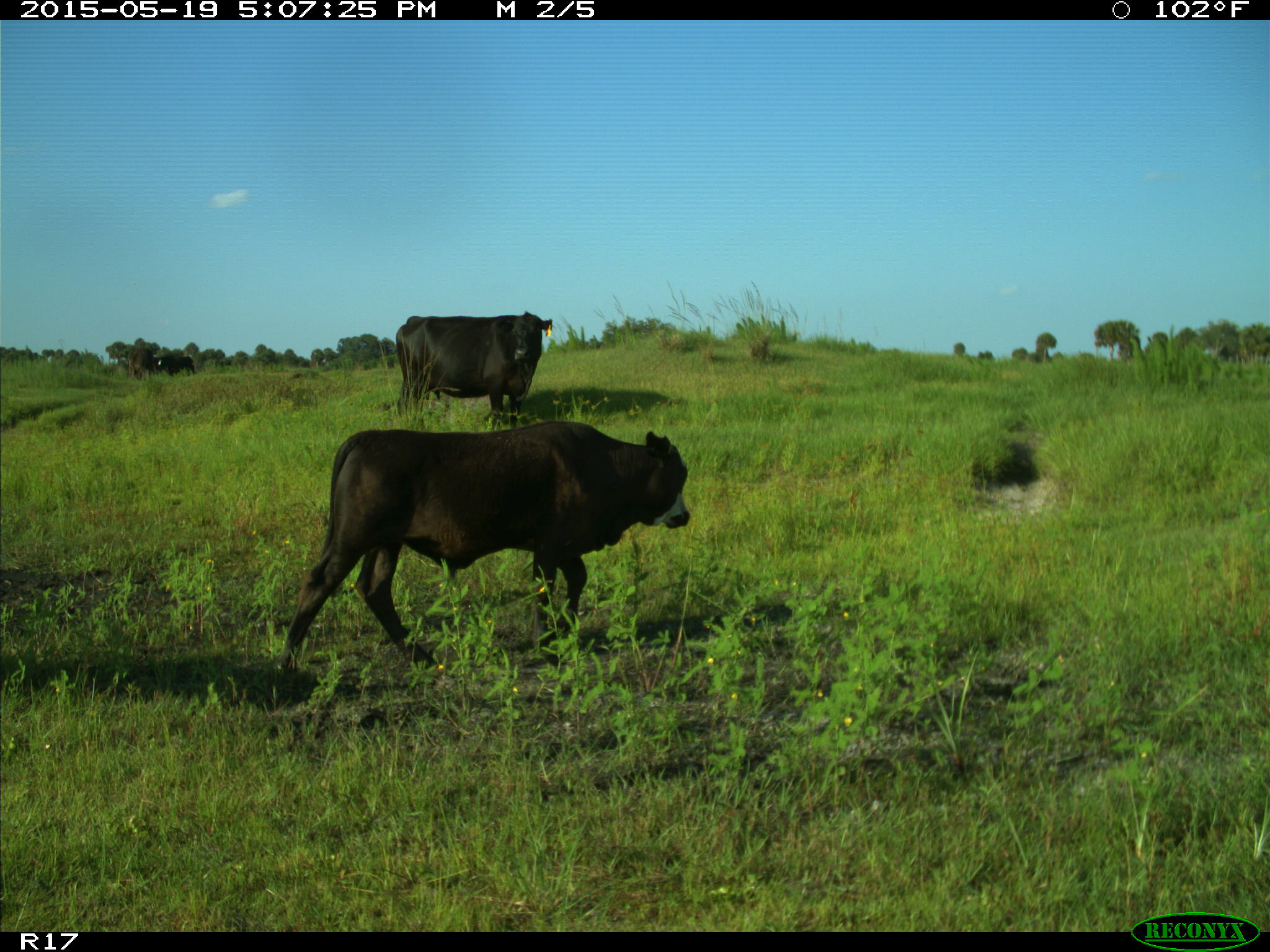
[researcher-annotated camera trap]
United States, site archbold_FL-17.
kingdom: Animalia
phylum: Chordata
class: Mammalia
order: Artiodactyla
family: Bovidae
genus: Bos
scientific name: Bos taurus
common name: domestic cow